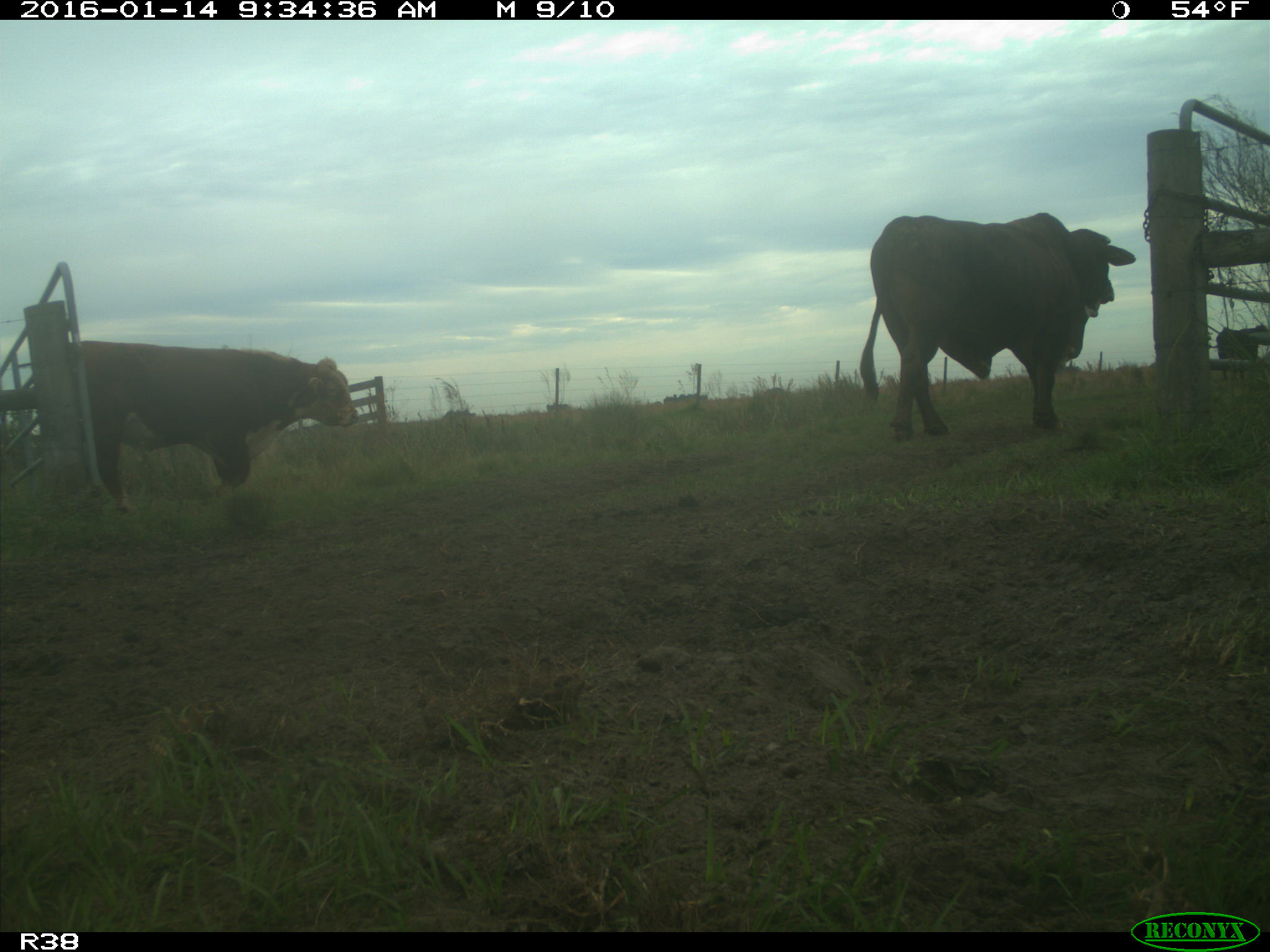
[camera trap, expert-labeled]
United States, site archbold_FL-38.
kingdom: Animalia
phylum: Chordata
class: Mammalia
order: Artiodactyla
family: Bovidae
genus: Bos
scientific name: Bos taurus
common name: domestic cow